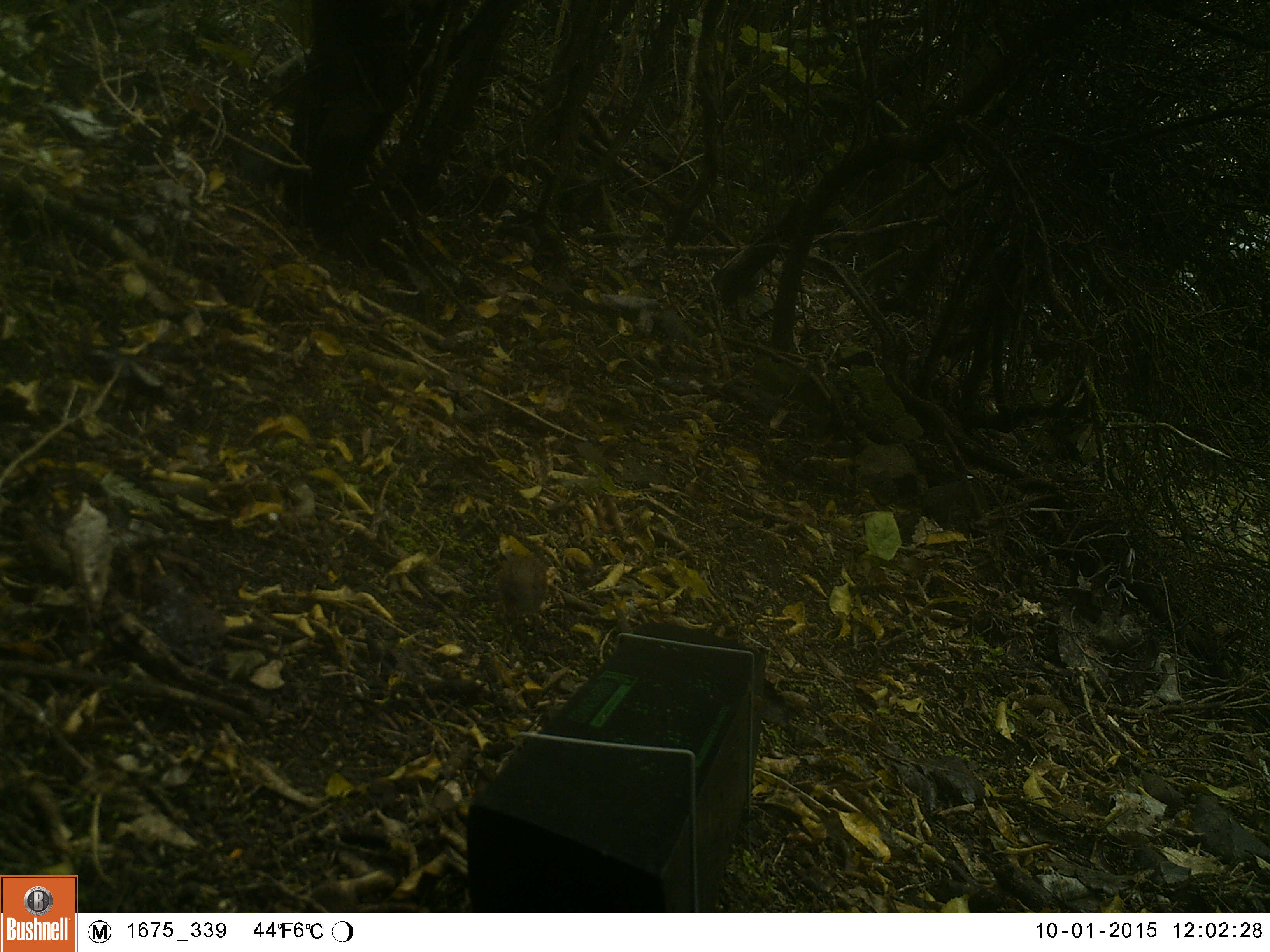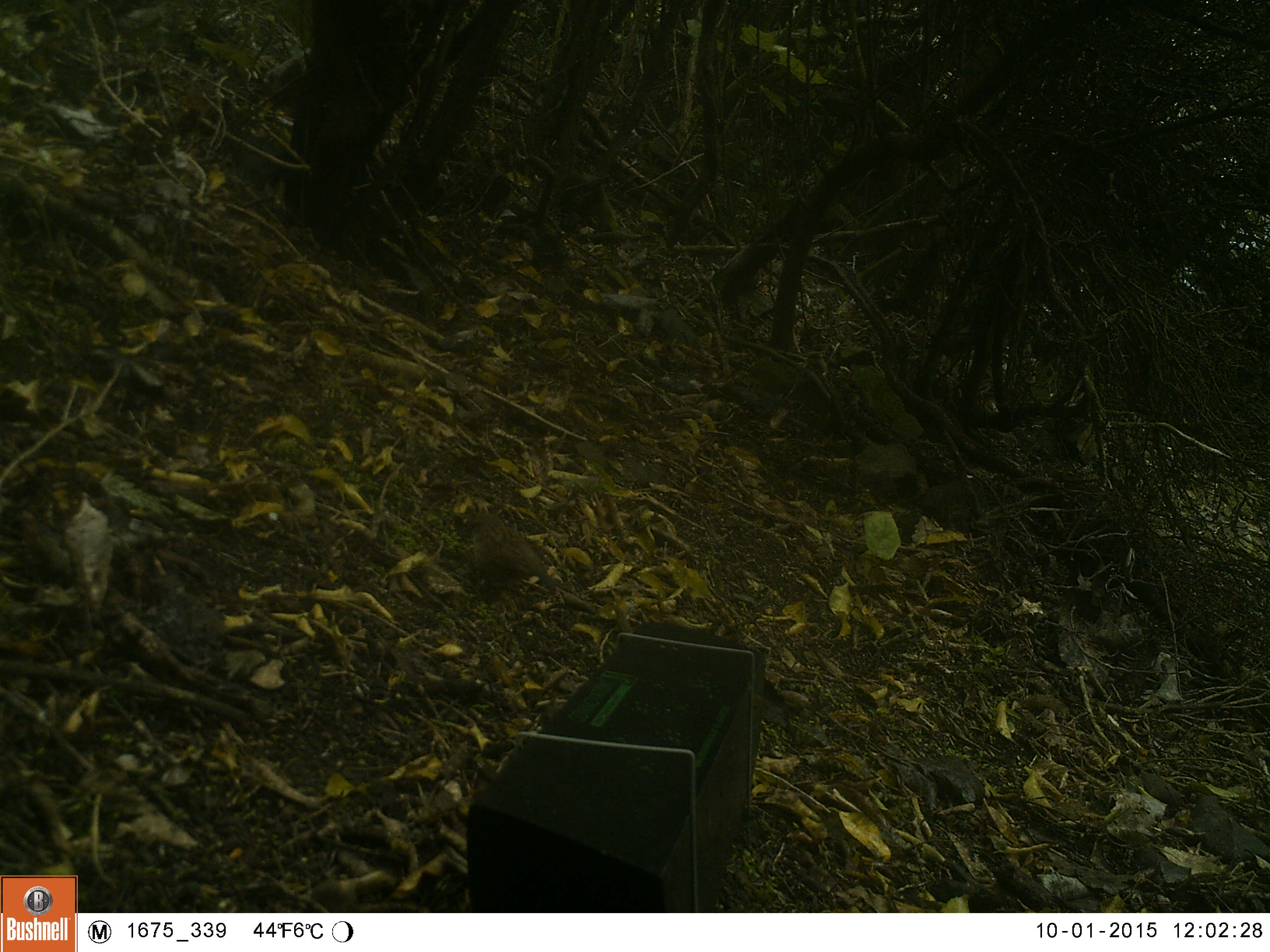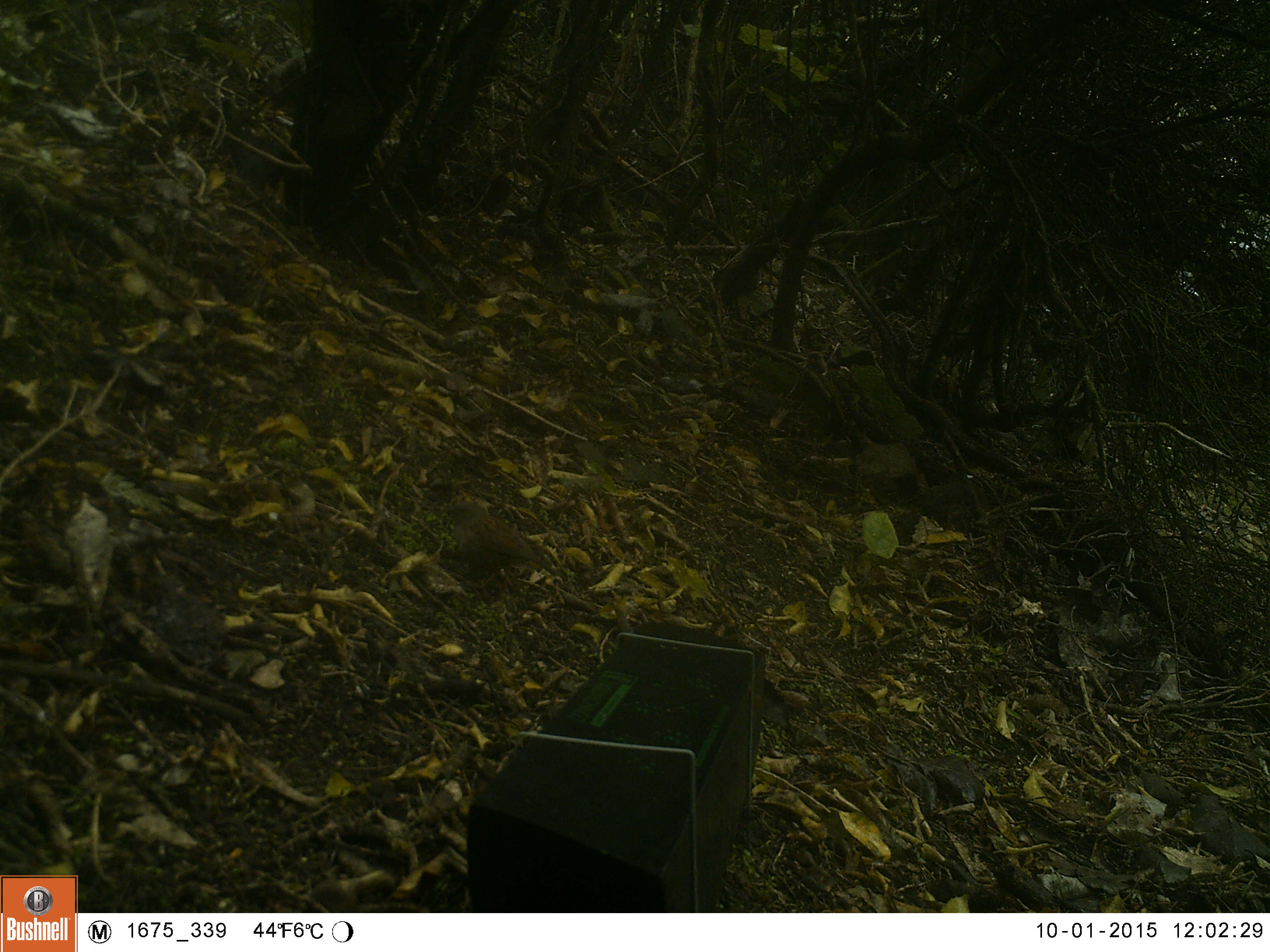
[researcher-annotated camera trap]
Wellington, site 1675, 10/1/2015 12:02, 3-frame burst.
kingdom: Animalia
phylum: Chordata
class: Aves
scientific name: Aves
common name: bird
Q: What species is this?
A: Bird (Aves).